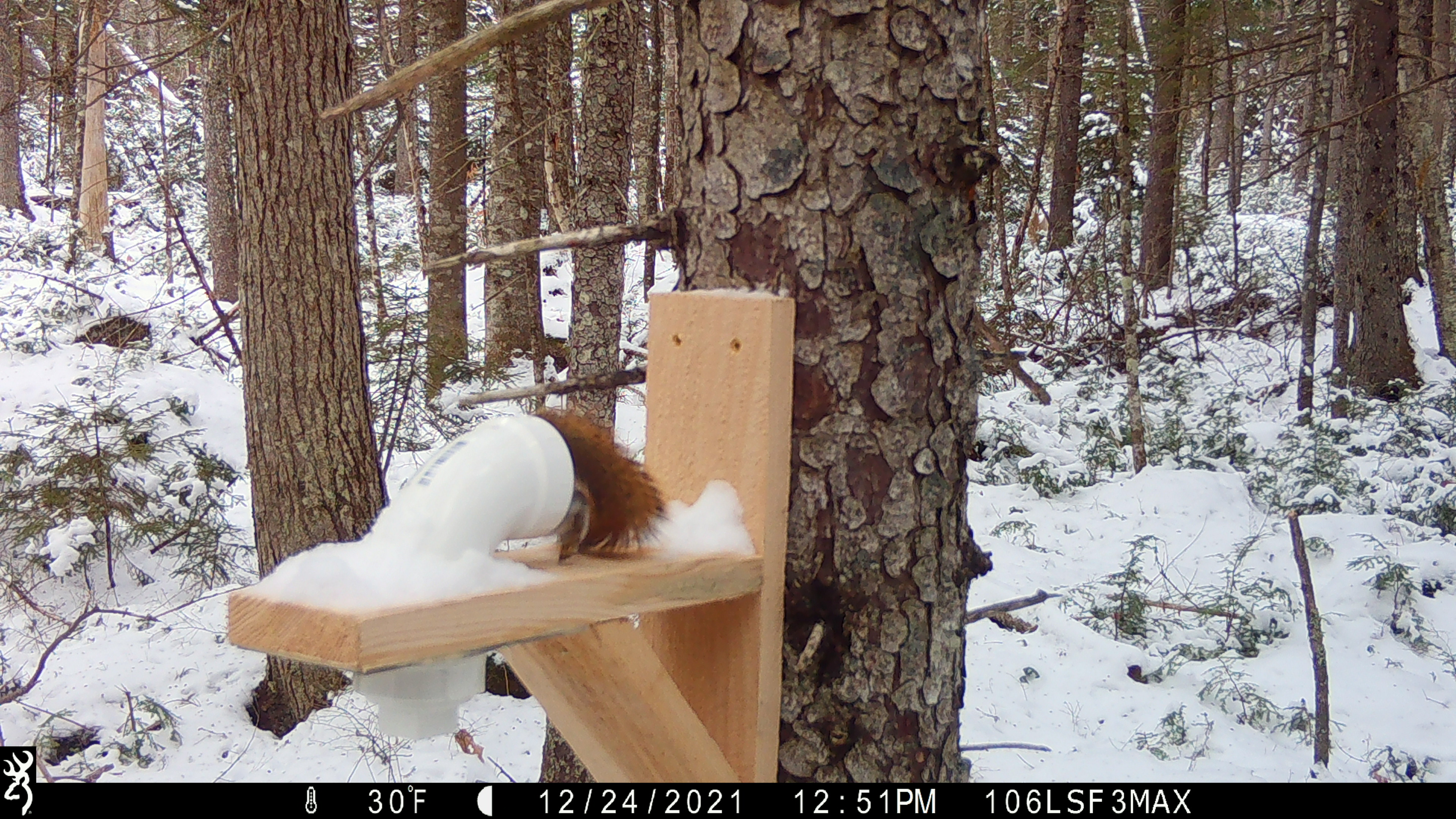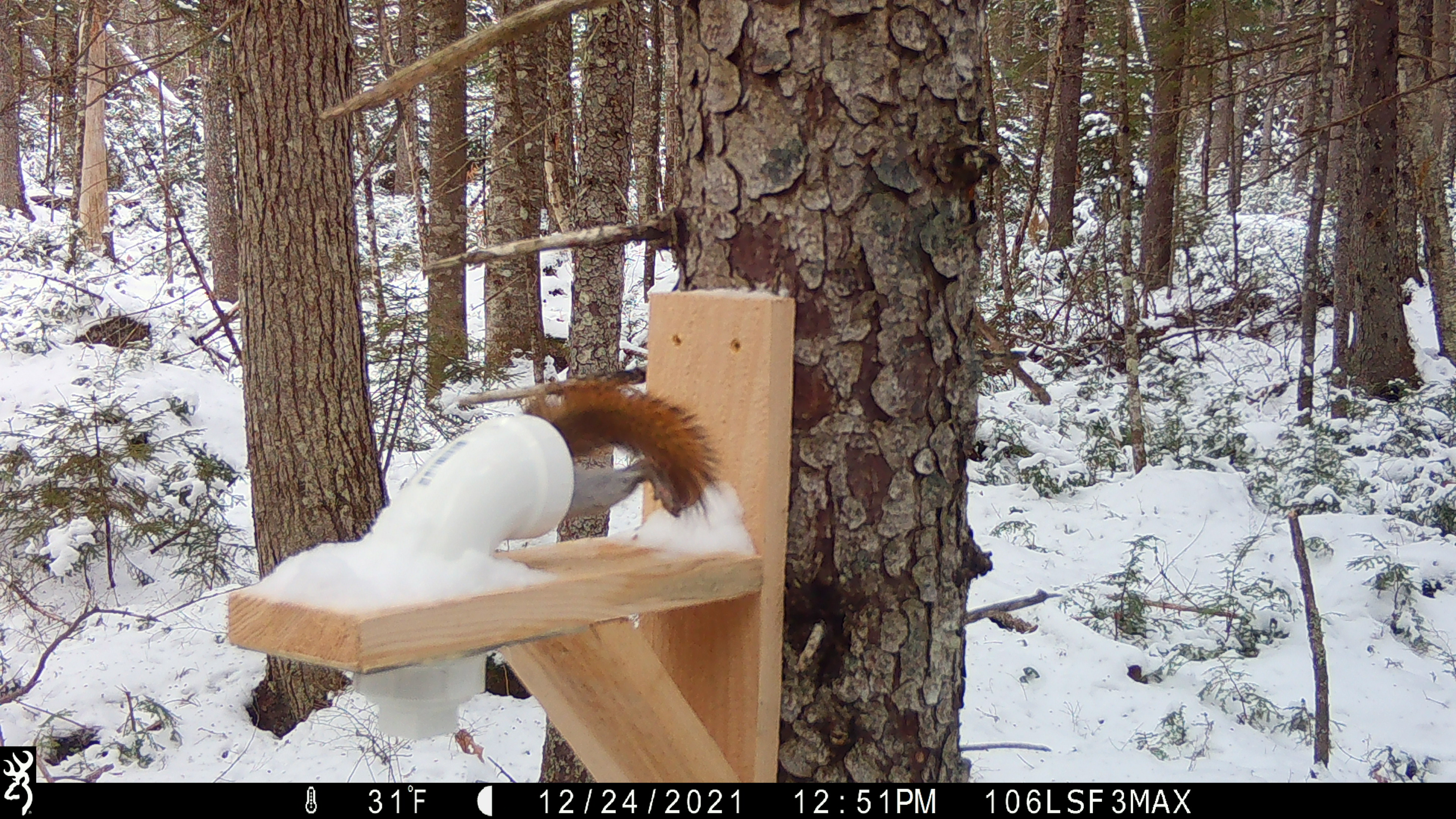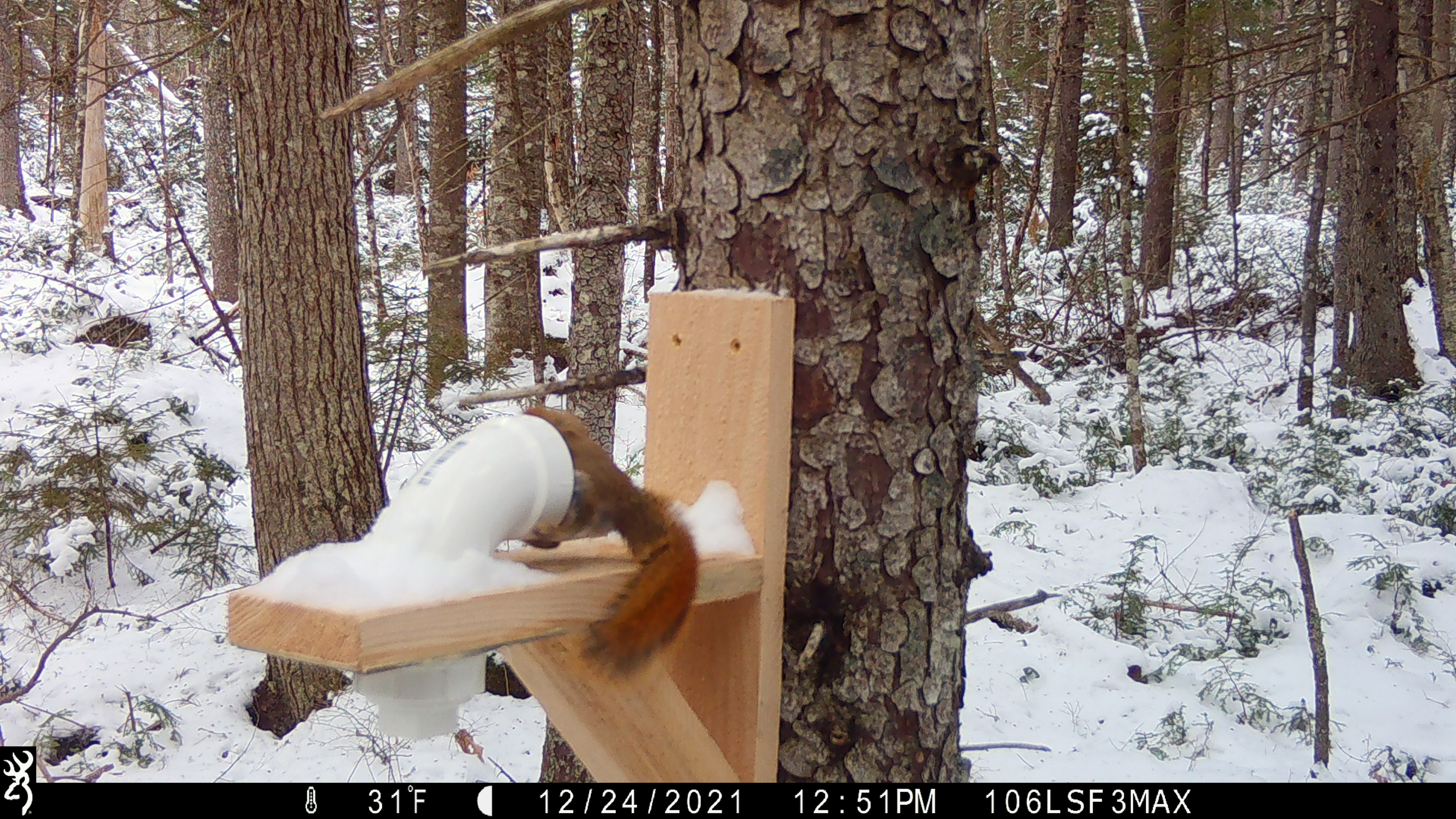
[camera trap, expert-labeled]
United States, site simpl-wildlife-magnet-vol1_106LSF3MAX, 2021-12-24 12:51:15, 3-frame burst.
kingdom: Animalia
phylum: Chordata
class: Mammalia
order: Rodentia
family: Sciuridae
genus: Tamiasciurus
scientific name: Tamiasciurus hudsonicus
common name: red squirrel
Red squirrel (Tamiasciurus hudsonicus).